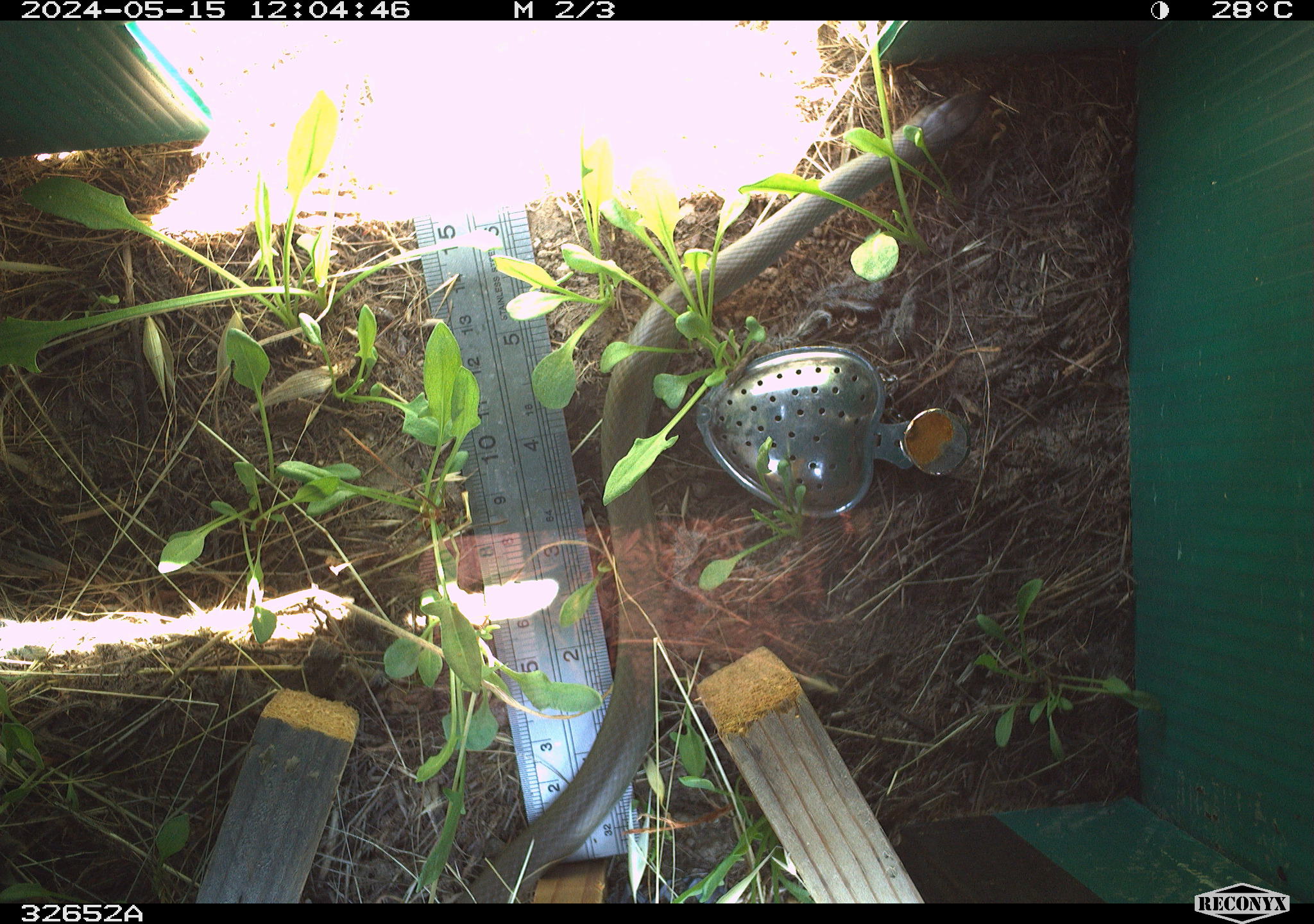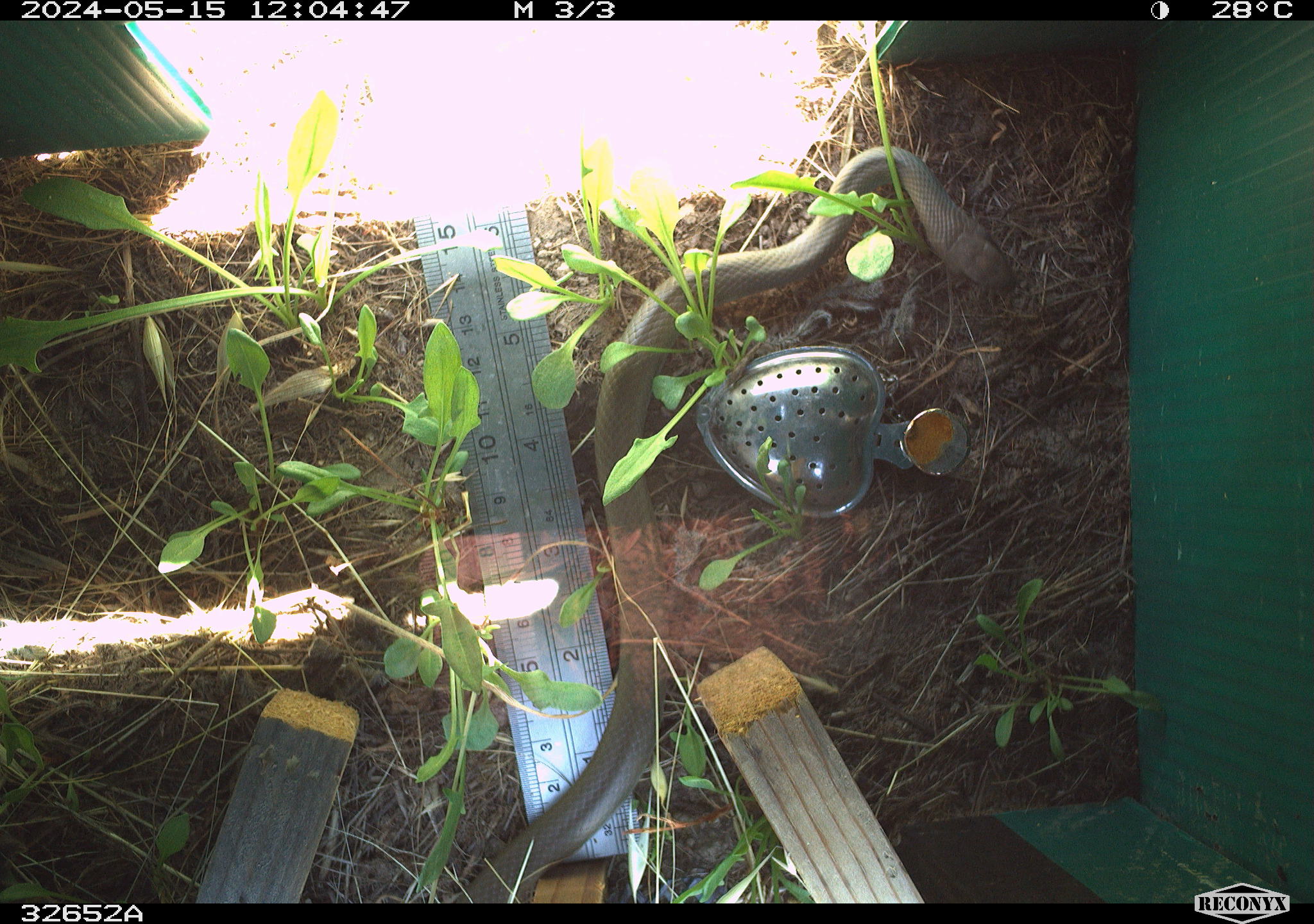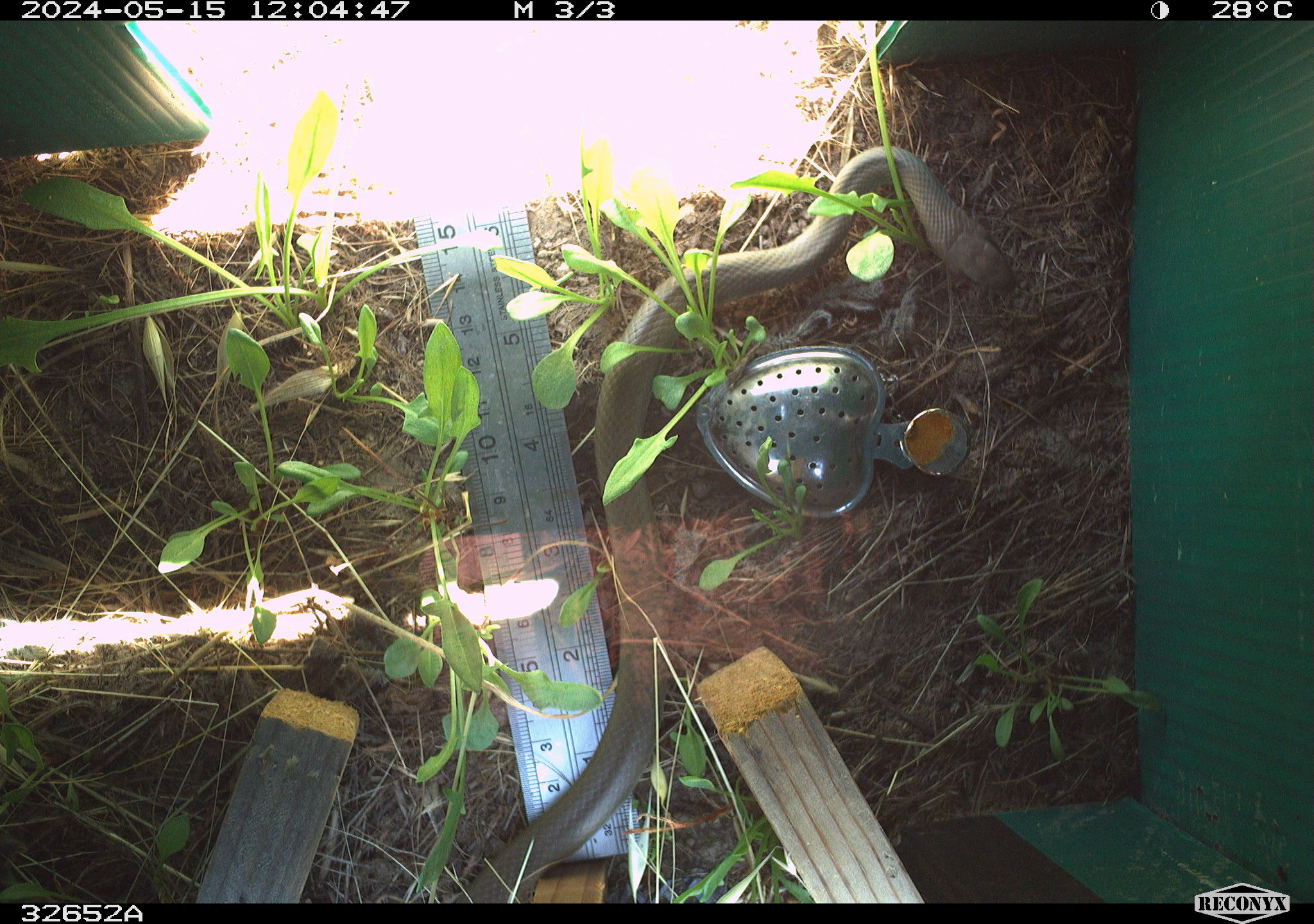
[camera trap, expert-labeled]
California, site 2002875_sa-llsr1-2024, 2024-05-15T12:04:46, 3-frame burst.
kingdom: Animalia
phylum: Chordata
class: Reptilia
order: Squamata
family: Colubridae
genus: Coluber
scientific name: Coluber constrictor mormon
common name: western yellow-bellied racer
Western yellow-bellied racer (Coluber constrictor mormon).